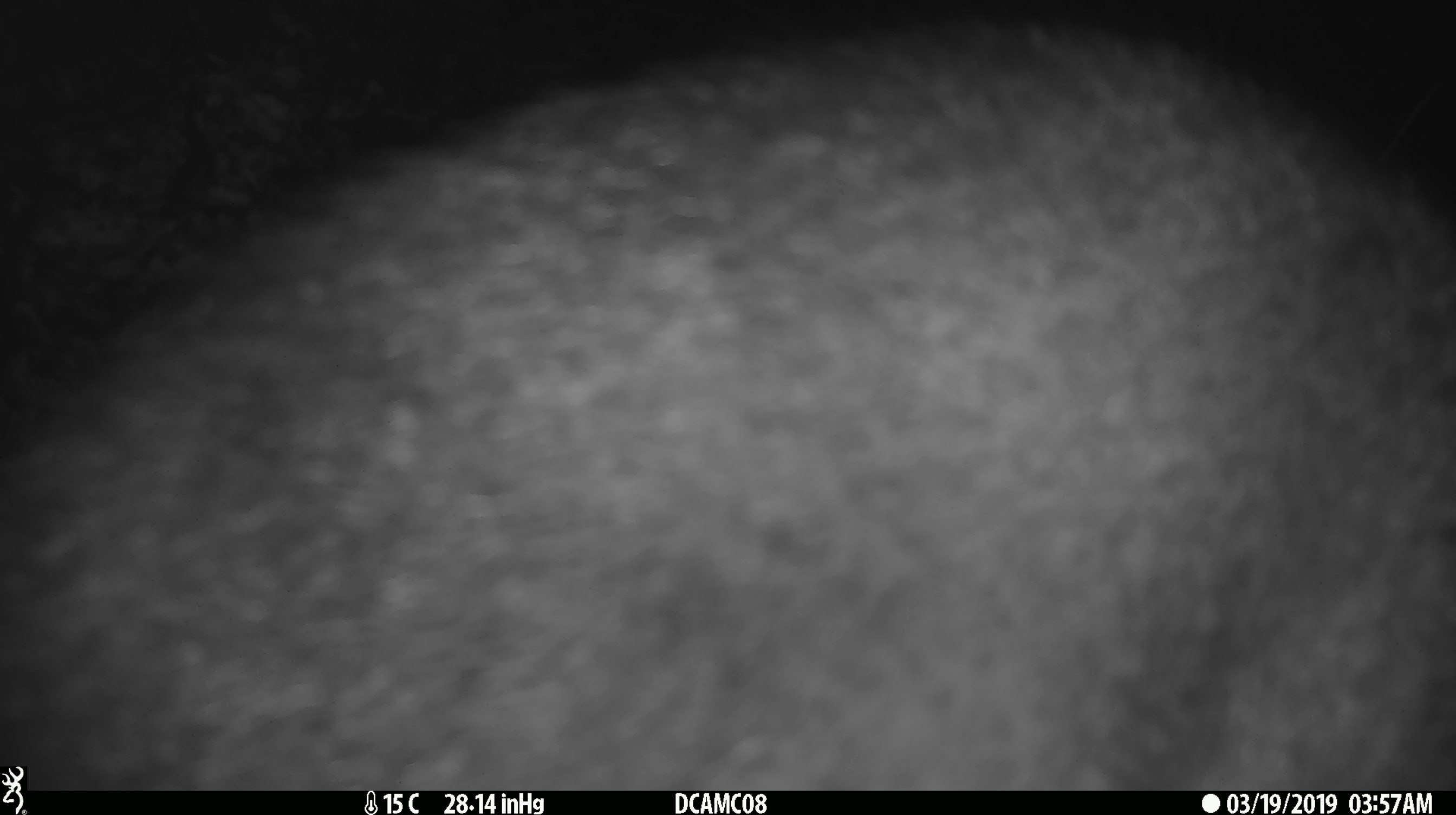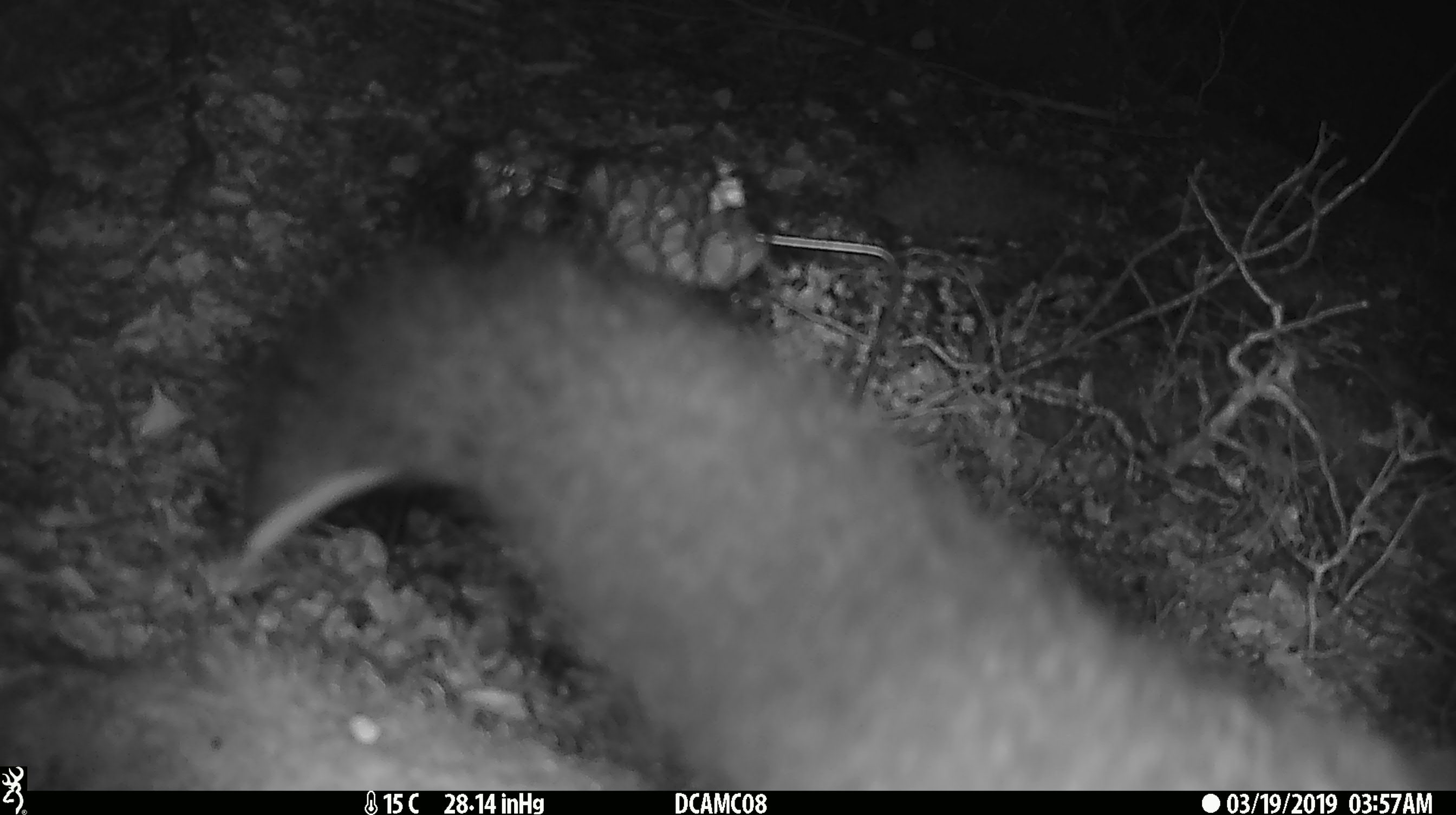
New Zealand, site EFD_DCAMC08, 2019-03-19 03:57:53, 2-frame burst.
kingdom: Animalia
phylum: Chordata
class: Mammalia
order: Diprotodontia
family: Phalangeridae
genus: Trichosurus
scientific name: Trichosurus vulpecula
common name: common brushtail possum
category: possum